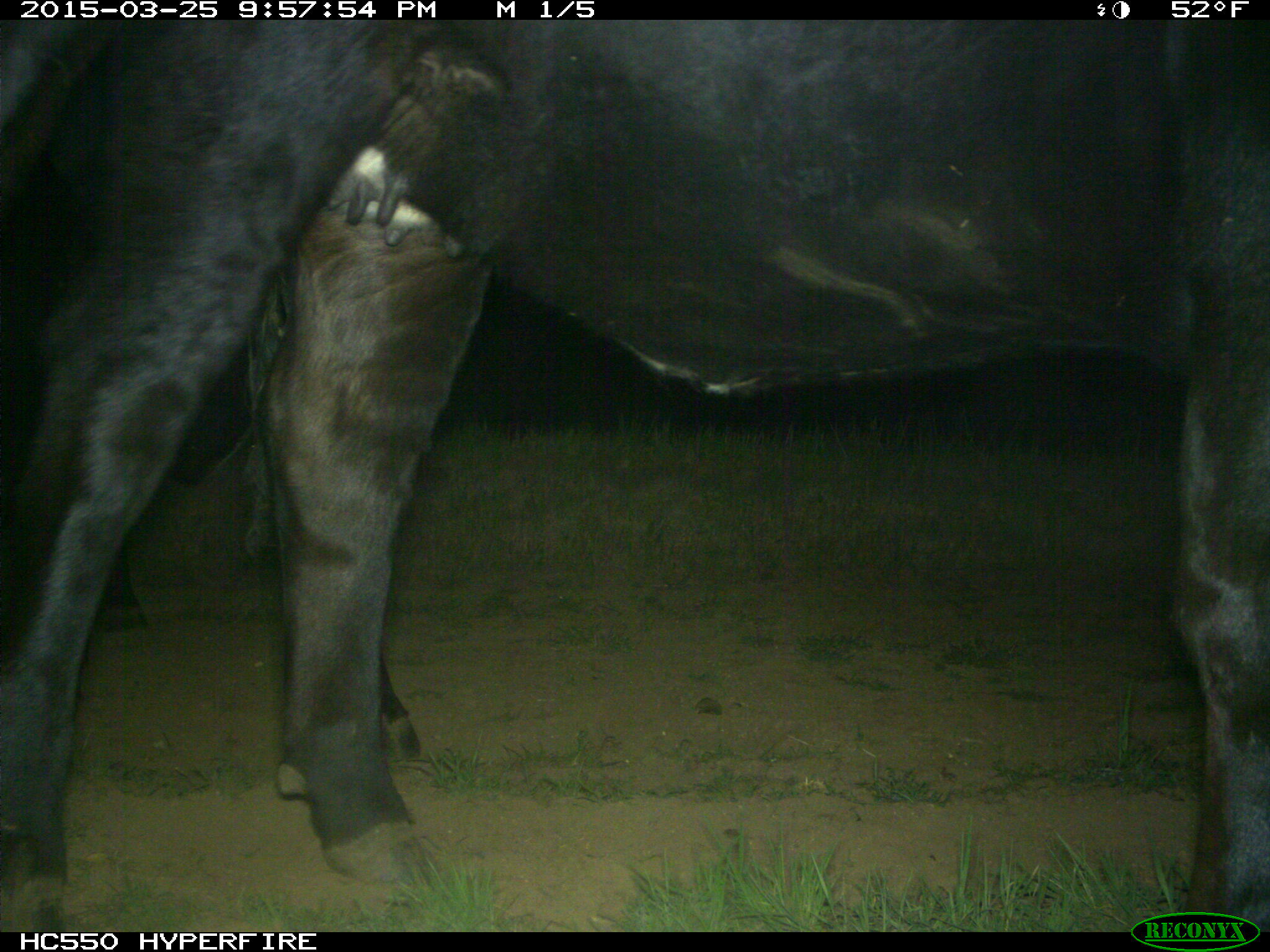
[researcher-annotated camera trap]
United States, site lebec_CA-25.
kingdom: Animalia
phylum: Chordata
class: Mammalia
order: Artiodactyla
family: Bovidae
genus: Bos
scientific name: Bos taurus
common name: domestic cow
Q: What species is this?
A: Bos taurus (domestic cow).